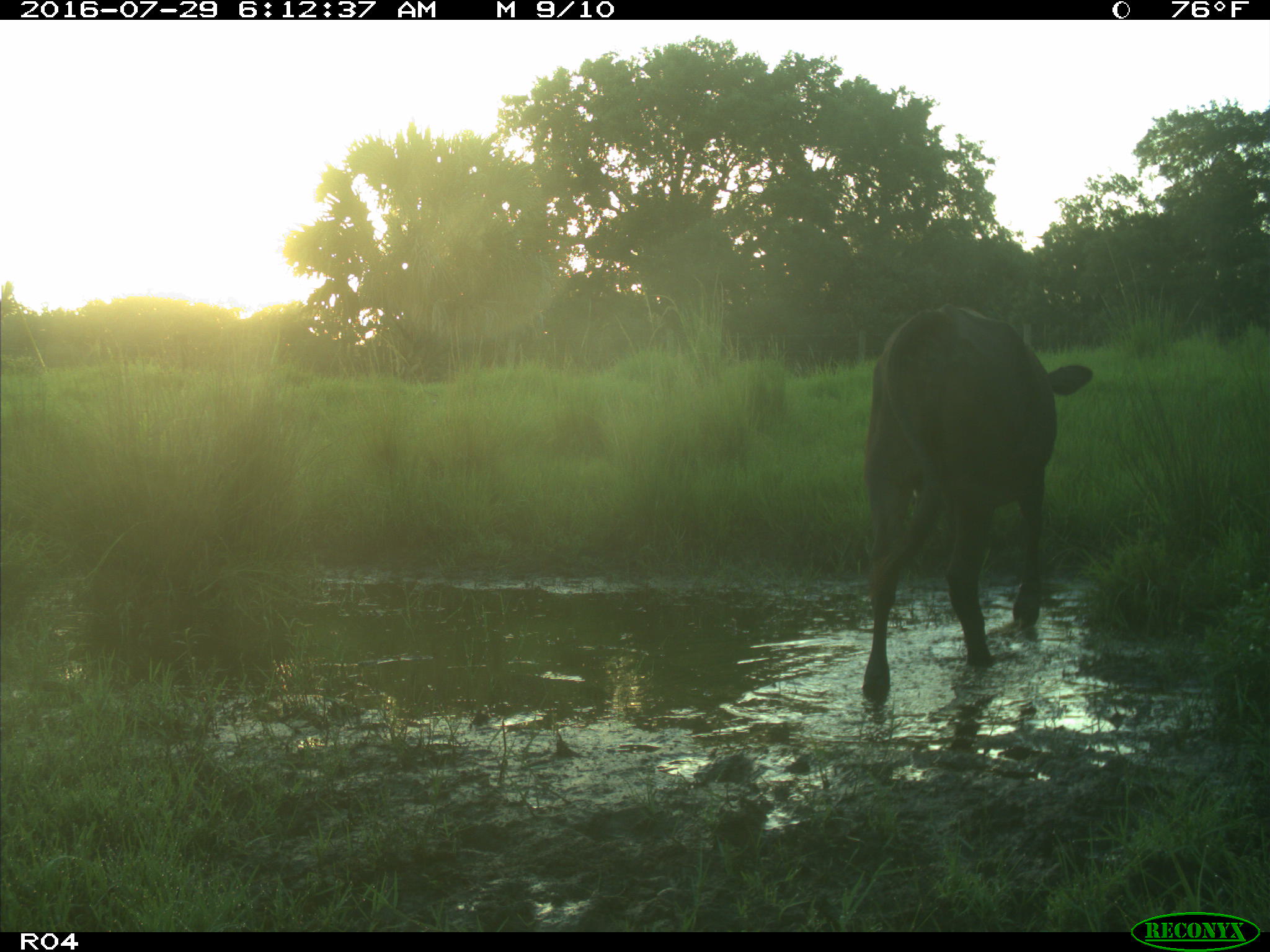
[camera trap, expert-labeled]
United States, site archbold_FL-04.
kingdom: Animalia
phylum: Chordata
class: Mammalia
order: Artiodactyla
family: Bovidae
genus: Bos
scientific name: Bos taurus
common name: domestic cow